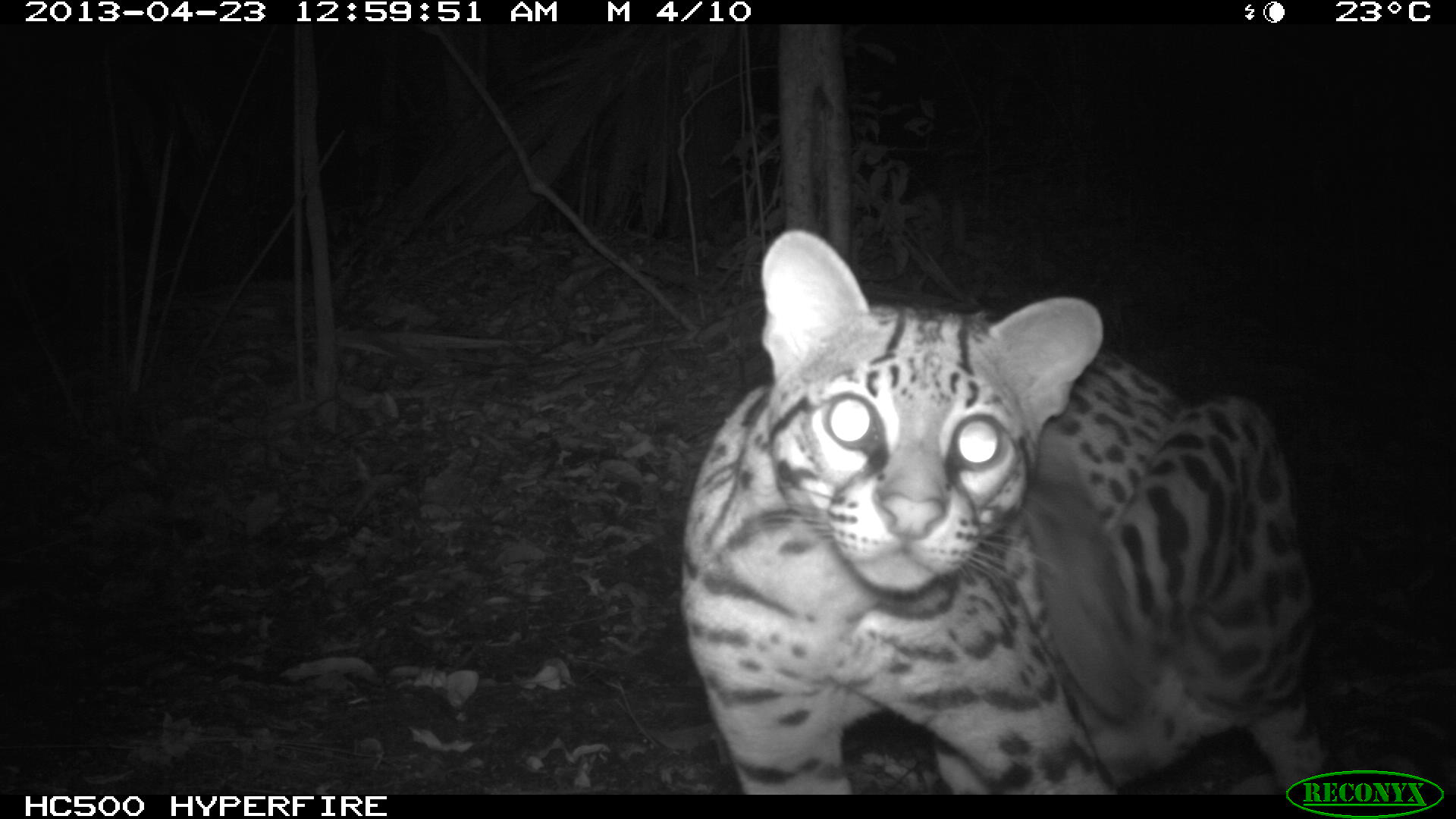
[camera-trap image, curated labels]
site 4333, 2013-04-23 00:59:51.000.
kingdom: Animalia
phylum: Chordata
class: Mammalia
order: Carnivora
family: Felidae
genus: Leopardus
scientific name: Leopardus pardalis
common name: ocelot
Leopardus pardalis (ocelot), count 1.